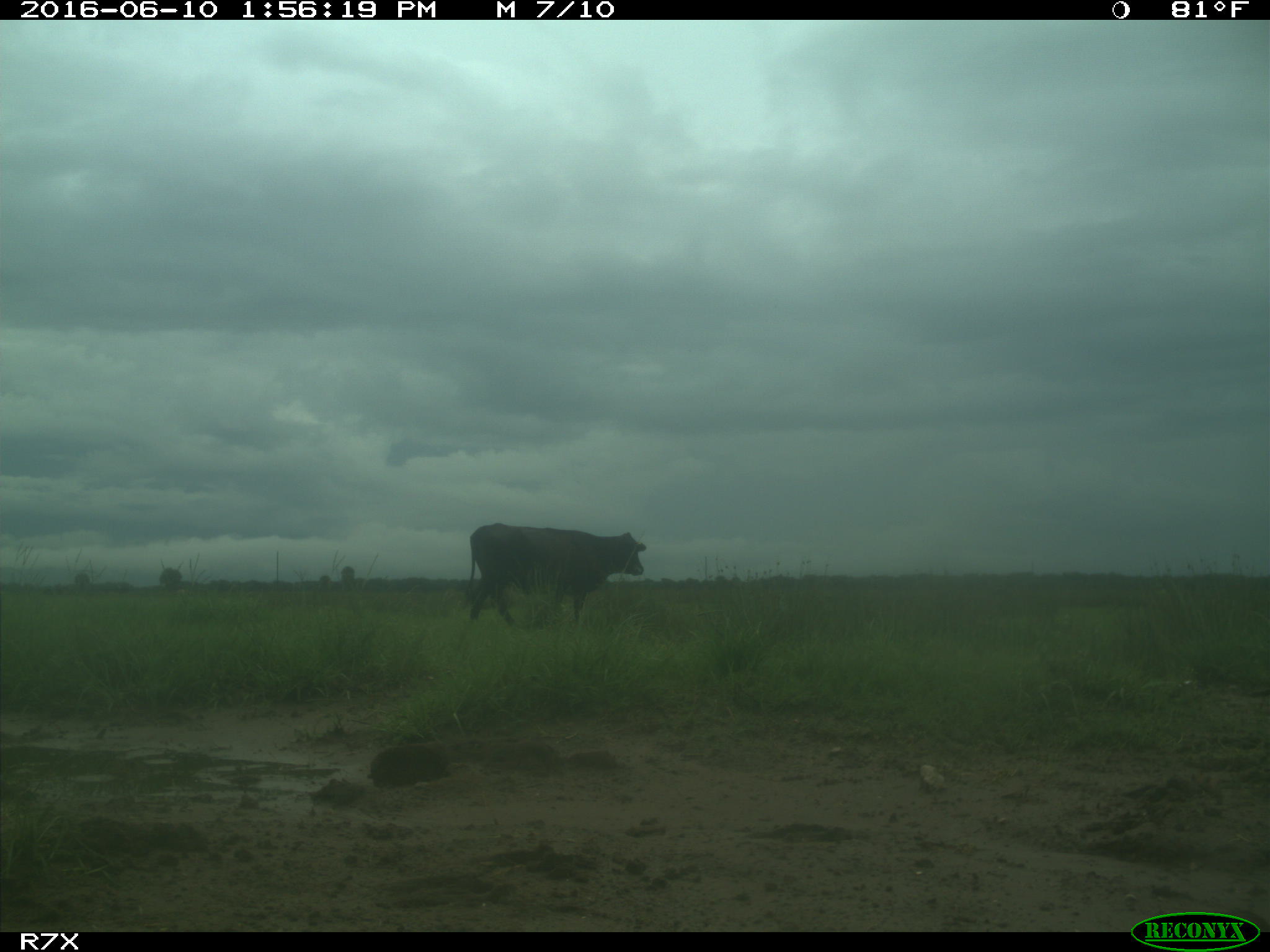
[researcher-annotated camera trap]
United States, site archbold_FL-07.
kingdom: Animalia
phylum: Chordata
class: Mammalia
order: Artiodactyla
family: Bovidae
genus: Bos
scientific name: Bos taurus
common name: domestic cow